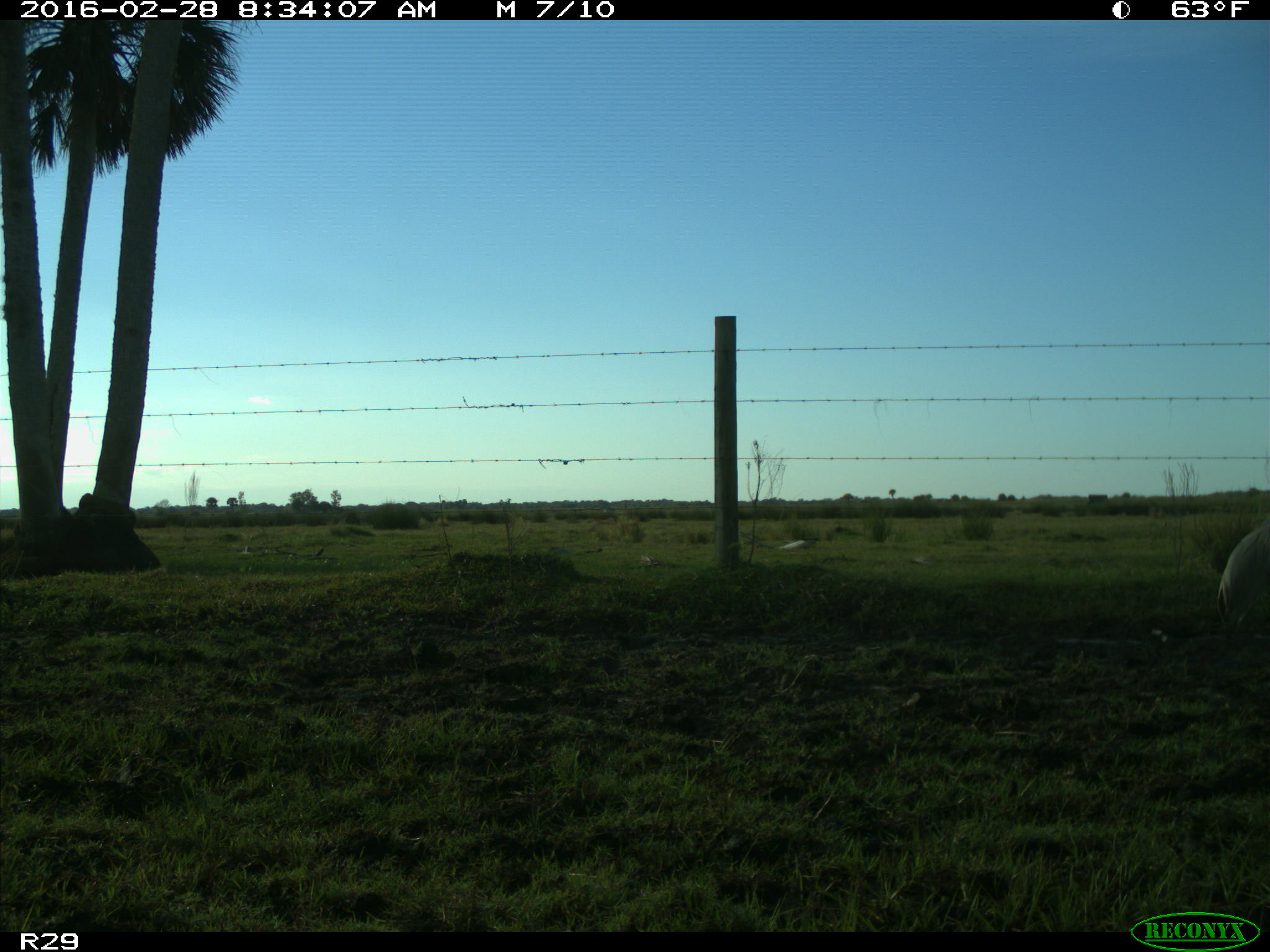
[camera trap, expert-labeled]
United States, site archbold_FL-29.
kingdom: Animalia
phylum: Chordata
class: Aves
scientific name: Aves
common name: birds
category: unidentified bird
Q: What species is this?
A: Unidentified bird (birds) (Aves).